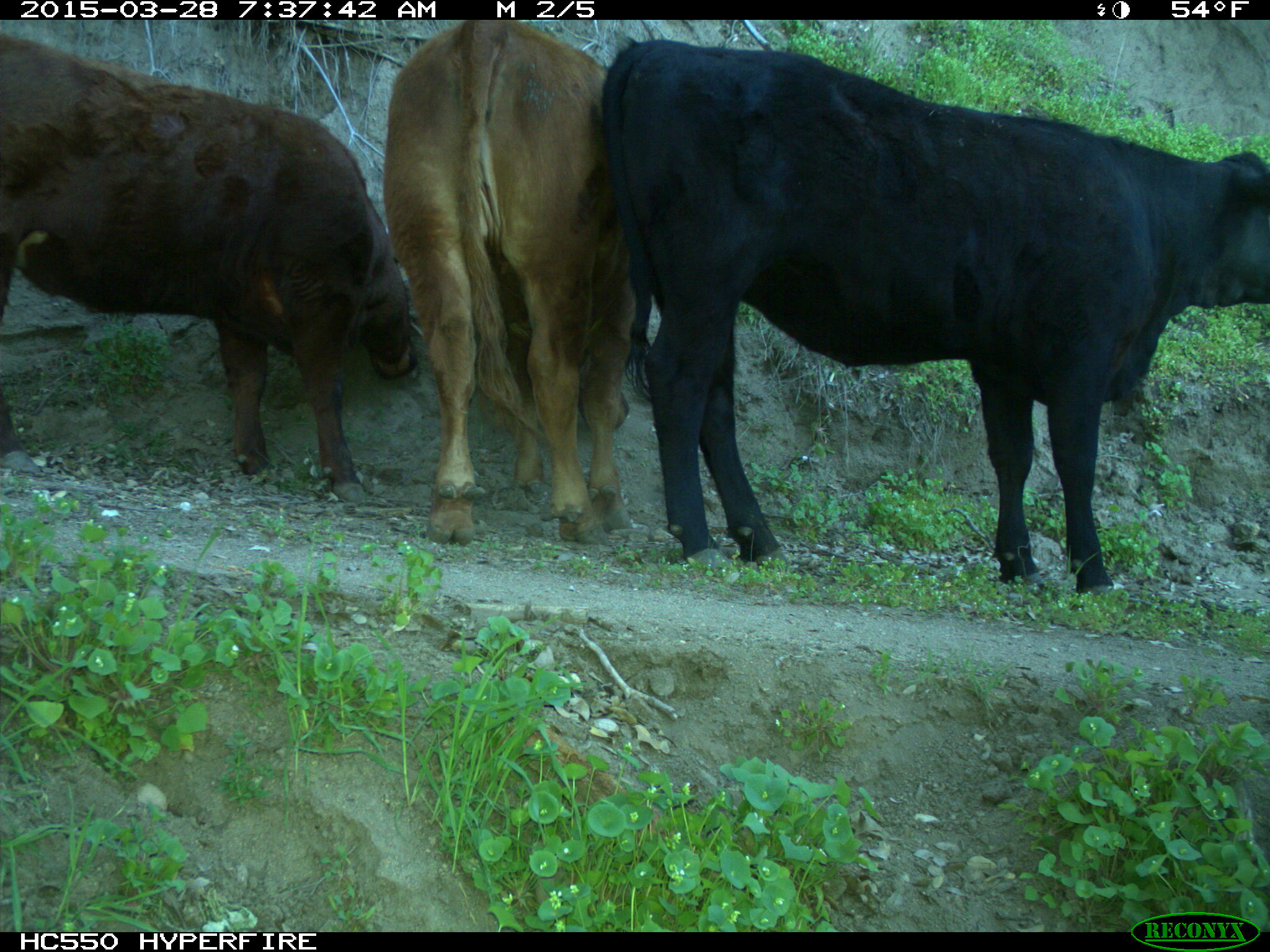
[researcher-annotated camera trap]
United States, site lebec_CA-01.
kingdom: Animalia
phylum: Chordata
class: Mammalia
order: Artiodactyla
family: Bovidae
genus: Bos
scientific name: Bos taurus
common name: domestic cow